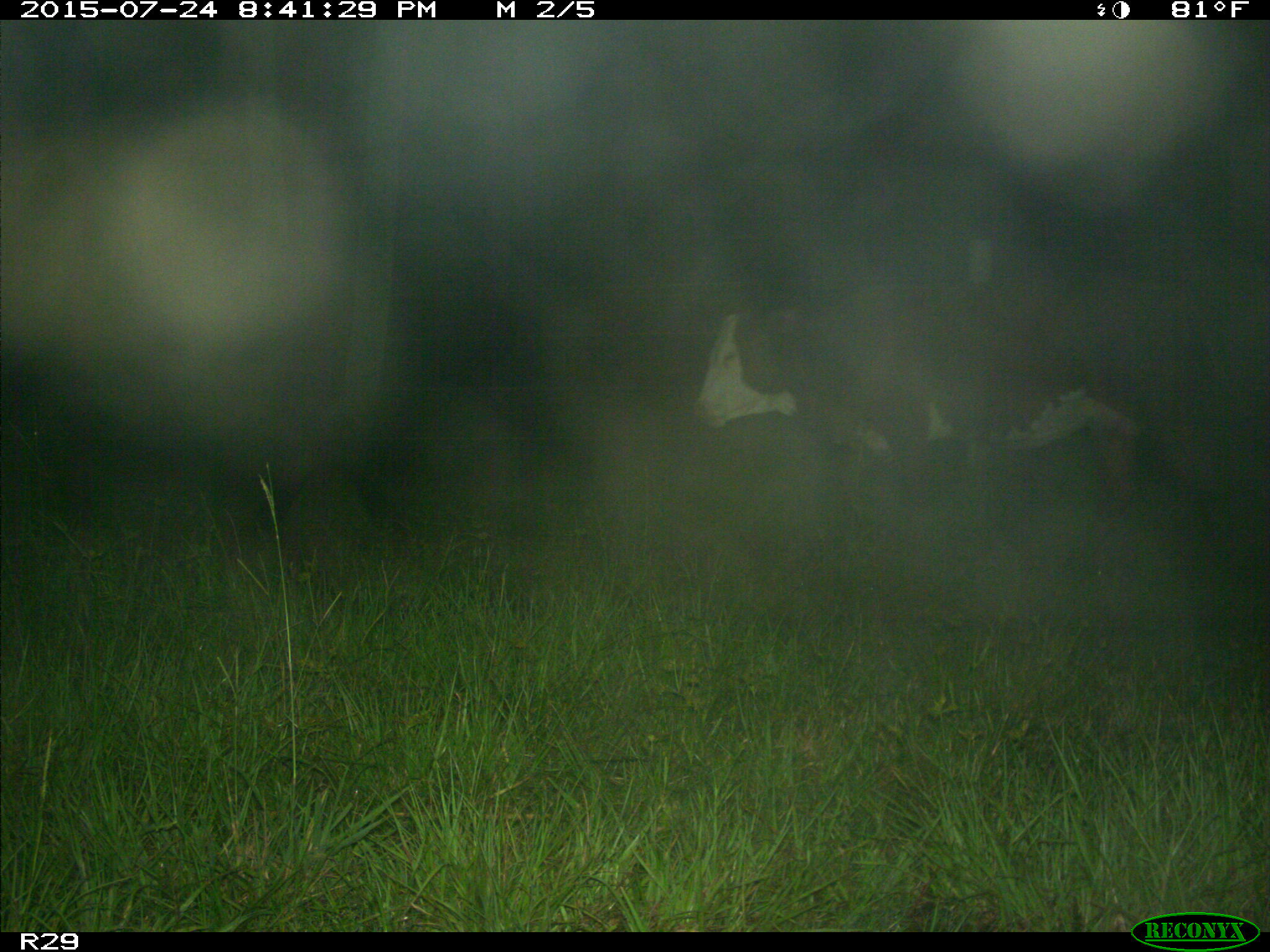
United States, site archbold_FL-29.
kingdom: Animalia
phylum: Chordata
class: Mammalia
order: Artiodactyla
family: Bovidae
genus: Bos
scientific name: Bos taurus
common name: domestic cow